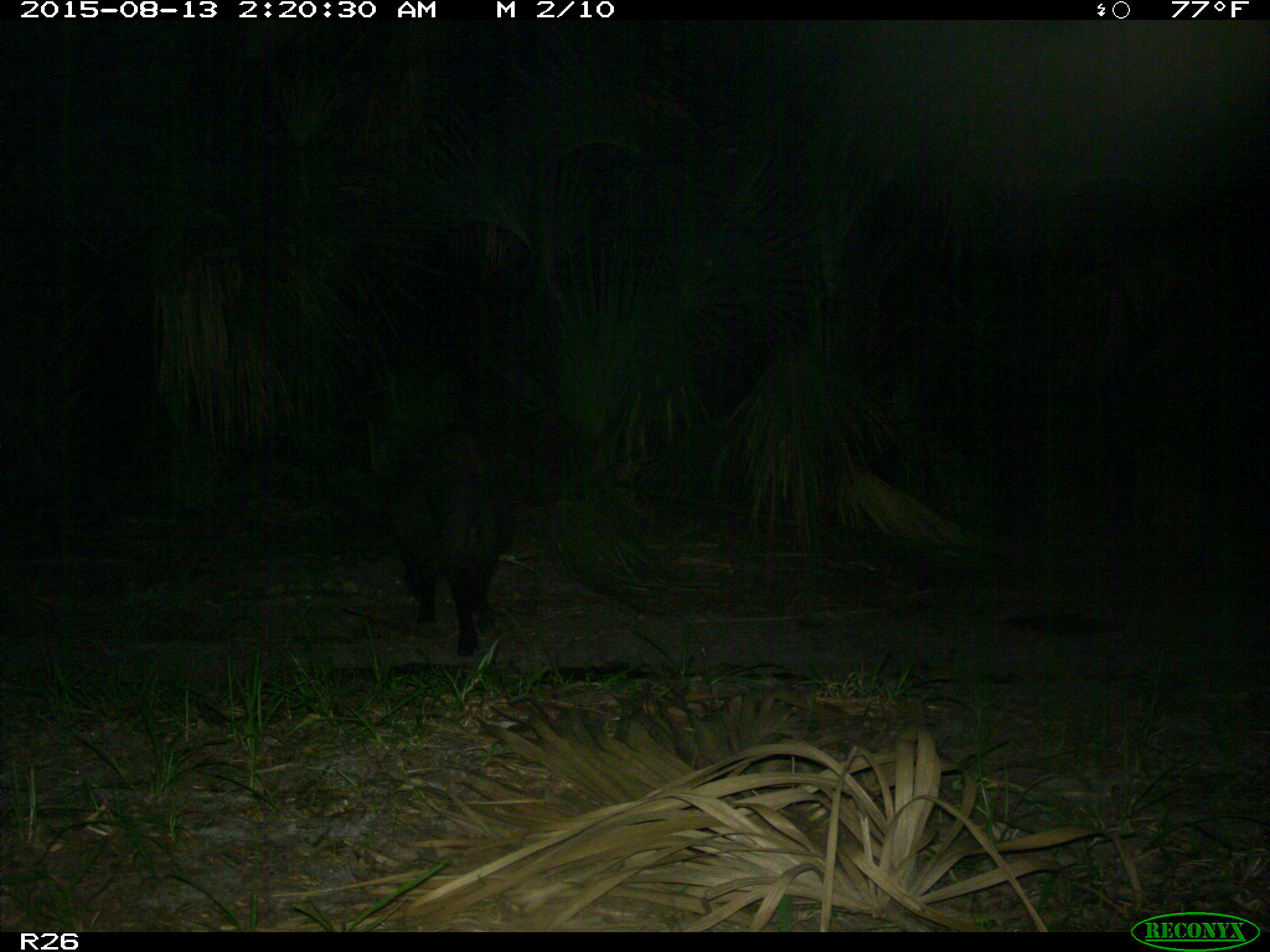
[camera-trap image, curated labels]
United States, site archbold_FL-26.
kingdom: Animalia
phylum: Chordata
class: Mammalia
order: Artiodactyla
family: Suidae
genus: Sus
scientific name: Sus scrofa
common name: wild boar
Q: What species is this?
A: Sus scrofa (wild boar).